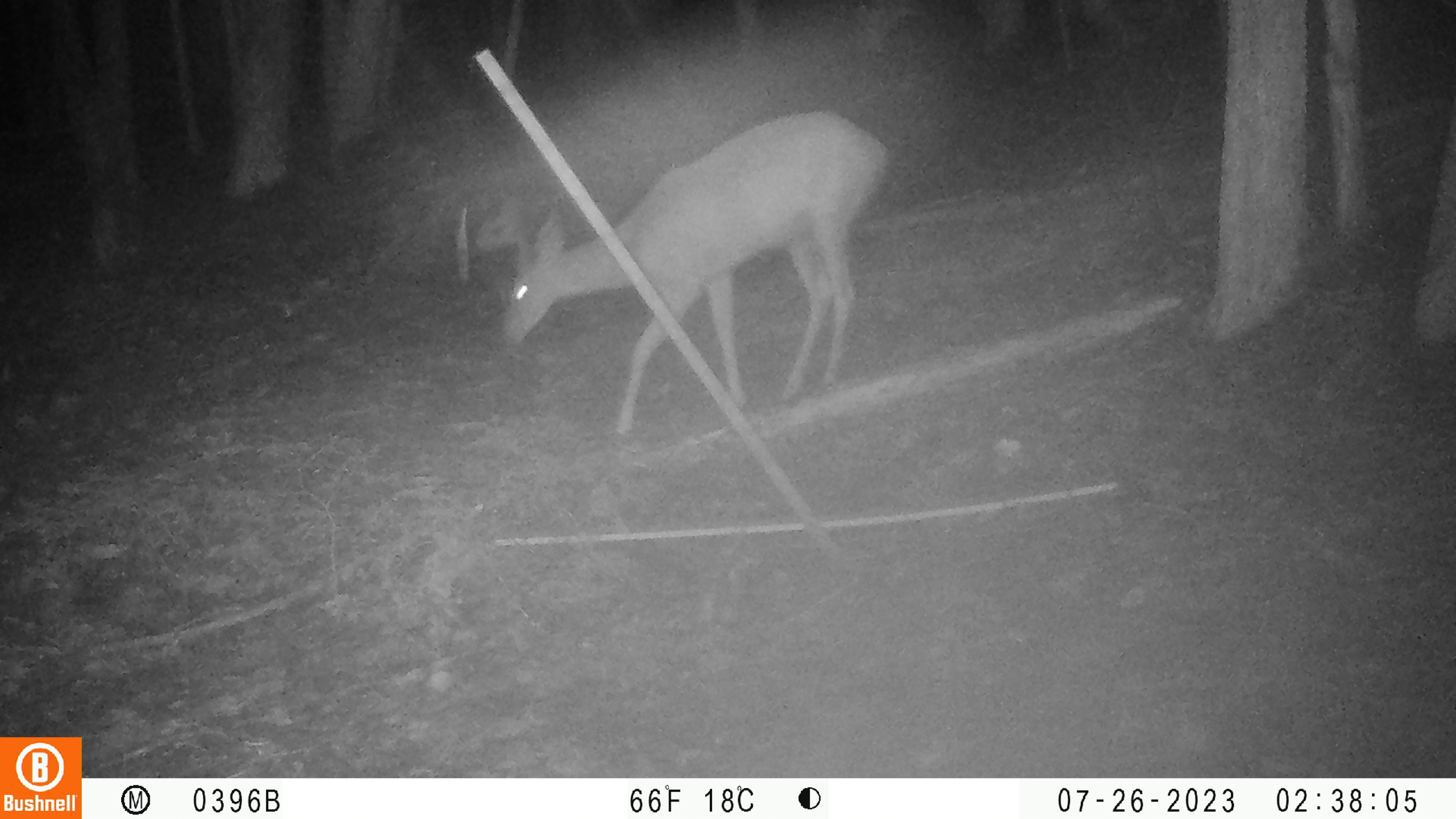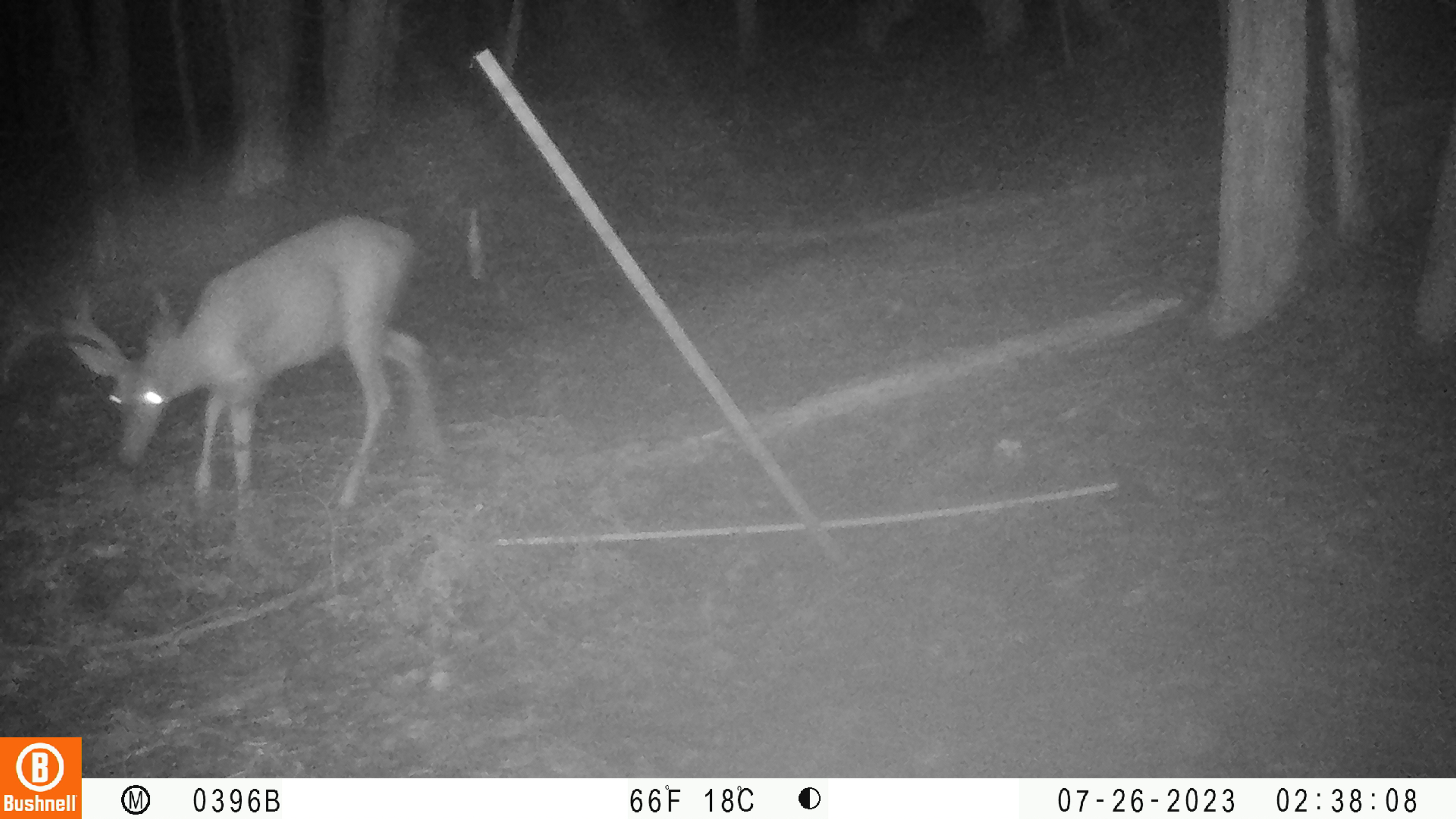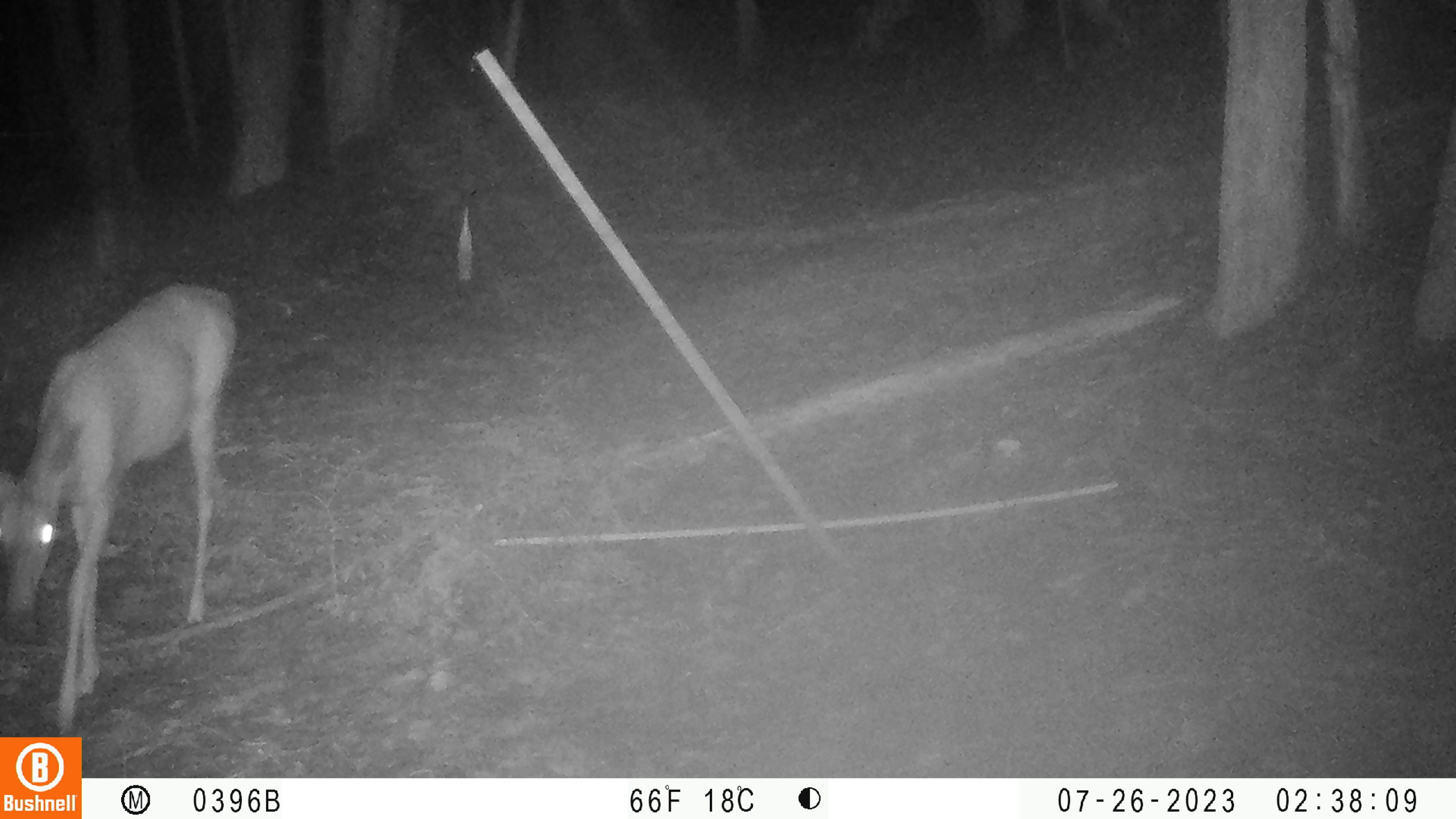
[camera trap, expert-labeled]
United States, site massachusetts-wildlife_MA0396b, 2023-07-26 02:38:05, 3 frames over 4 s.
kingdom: Animalia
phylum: Chordata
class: Mammalia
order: Artiodactyla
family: Cervidae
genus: Odocoileus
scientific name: Odocoileus virginianus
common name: white-tailed deer